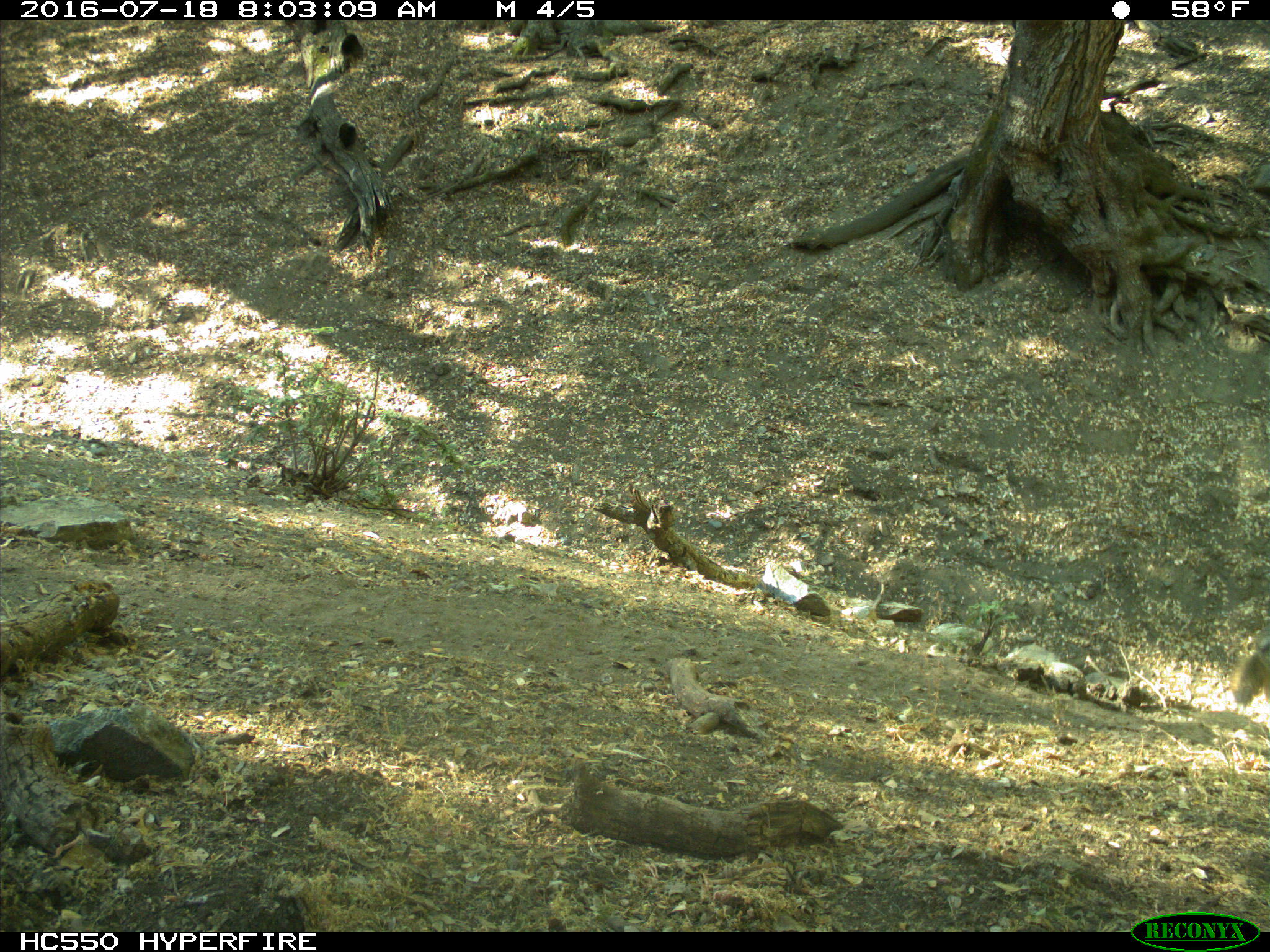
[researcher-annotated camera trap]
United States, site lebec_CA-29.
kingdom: Animalia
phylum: Chordata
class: Mammalia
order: Carnivora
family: Canidae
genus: Canis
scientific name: Canis latrans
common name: coyote